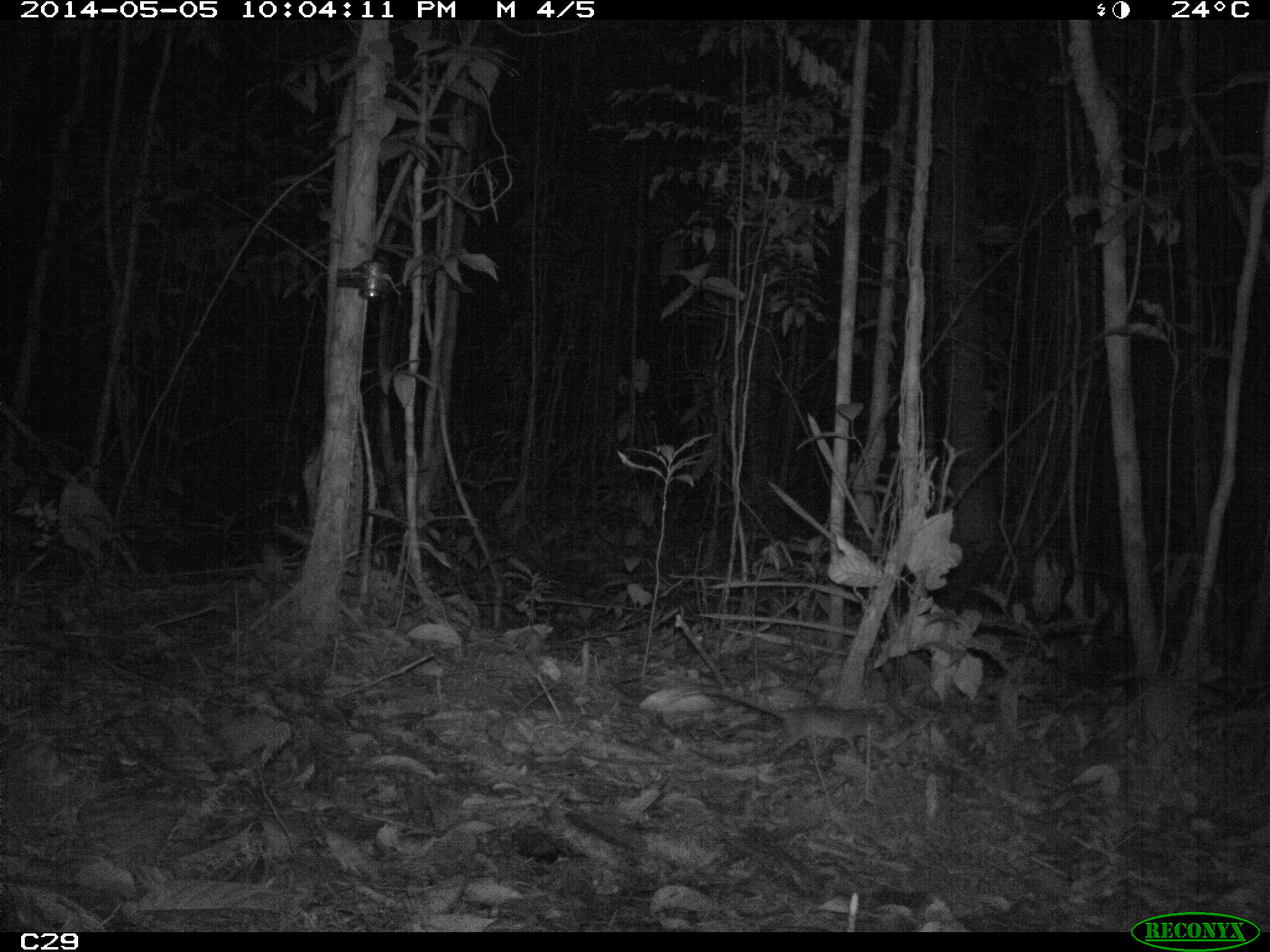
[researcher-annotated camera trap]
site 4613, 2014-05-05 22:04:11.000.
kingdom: Animalia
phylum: Chordata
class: Mammalia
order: Didelphimorphia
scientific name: Didelphimorphia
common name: opossum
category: unknown opossum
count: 1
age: adult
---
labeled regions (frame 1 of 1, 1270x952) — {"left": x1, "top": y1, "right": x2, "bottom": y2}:
unknown opossum: {"left": 702, "top": 686, "right": 894, "bottom": 765}